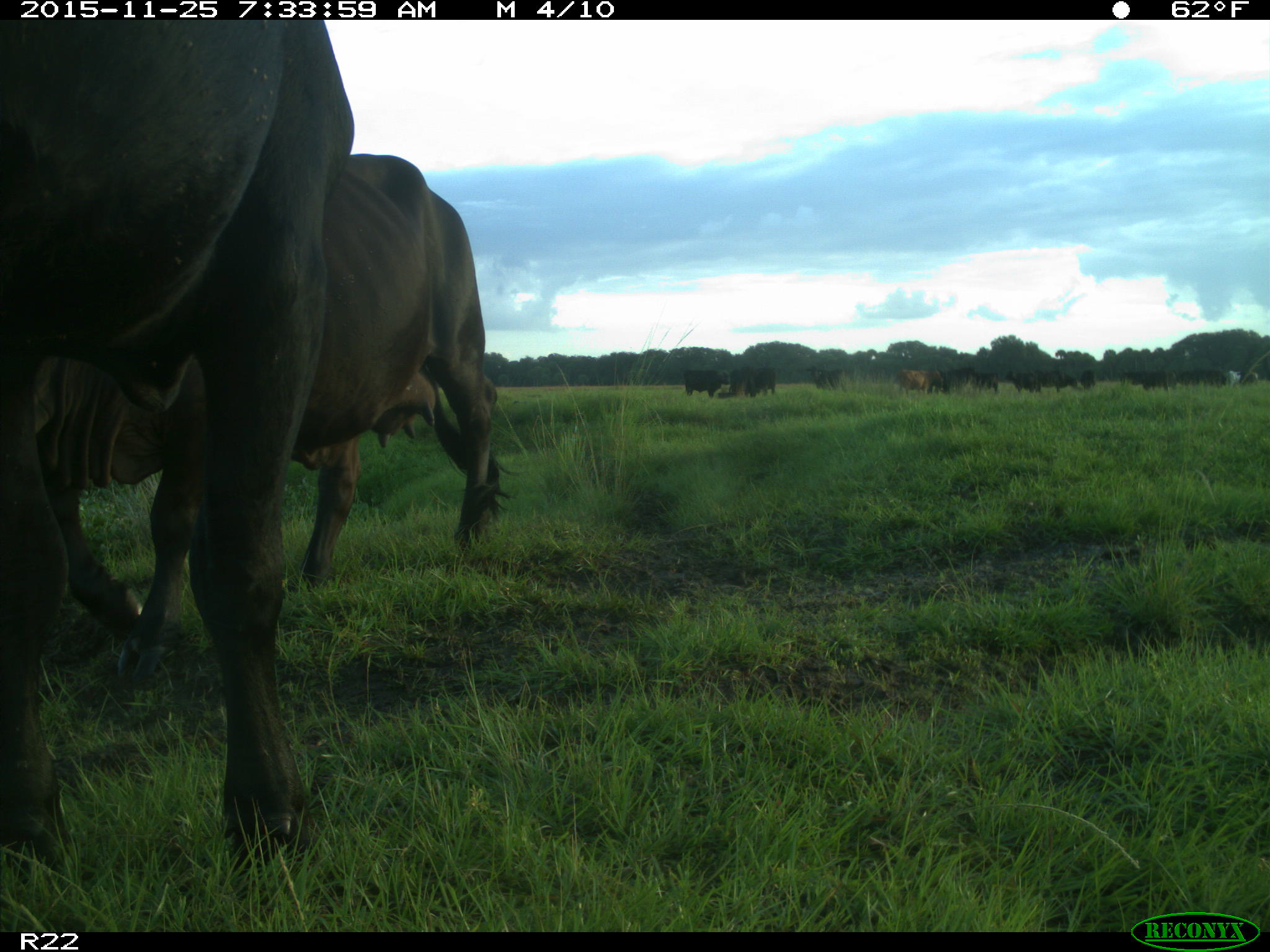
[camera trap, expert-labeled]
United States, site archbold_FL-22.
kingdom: Animalia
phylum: Chordata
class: Mammalia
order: Artiodactyla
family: Bovidae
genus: Bos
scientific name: Bos taurus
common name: domestic cow